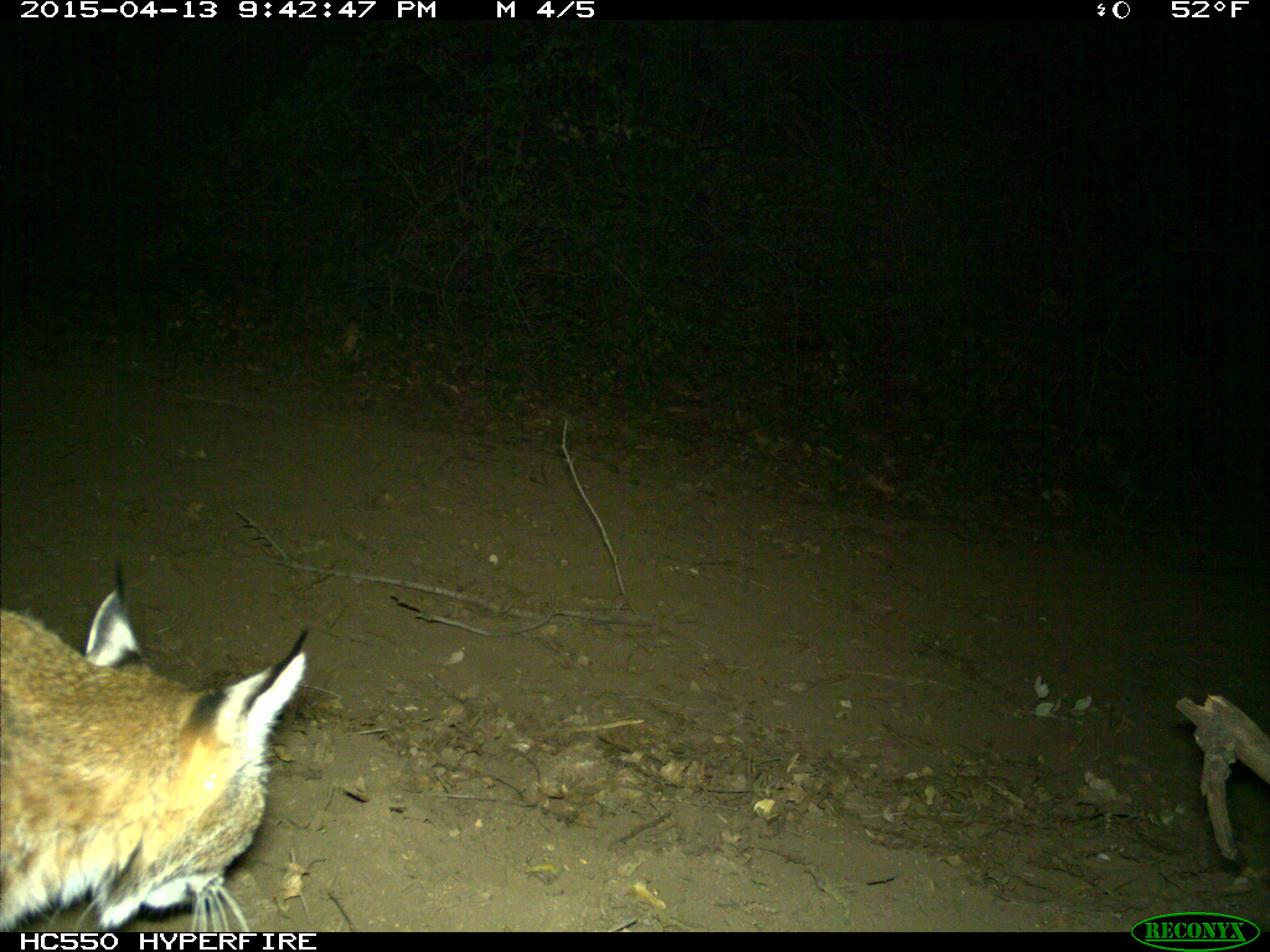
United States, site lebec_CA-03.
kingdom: Animalia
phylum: Chordata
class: Mammalia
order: Carnivora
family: Felidae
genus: Lynx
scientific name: Lynx rufus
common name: bobcat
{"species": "Lynx rufus (bobcat)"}